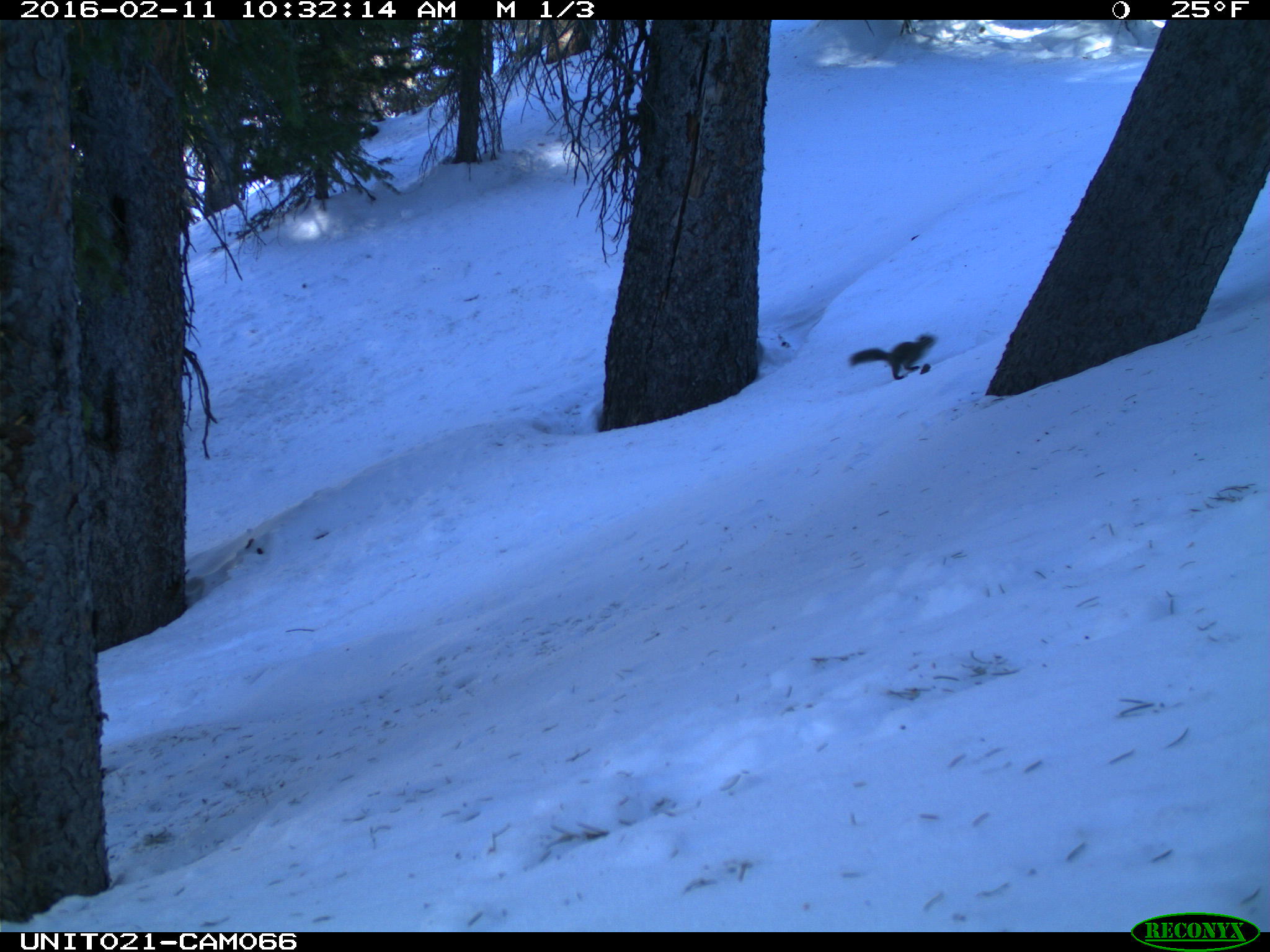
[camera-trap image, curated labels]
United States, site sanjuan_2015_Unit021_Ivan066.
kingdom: Animalia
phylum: Chordata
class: Mammalia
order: Rodentia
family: Sciuridae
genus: Tamiasciurus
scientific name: Tamiasciurus hudsonicus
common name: american red squirrel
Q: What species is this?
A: Tamiasciurus hudsonicus (american red squirrel).